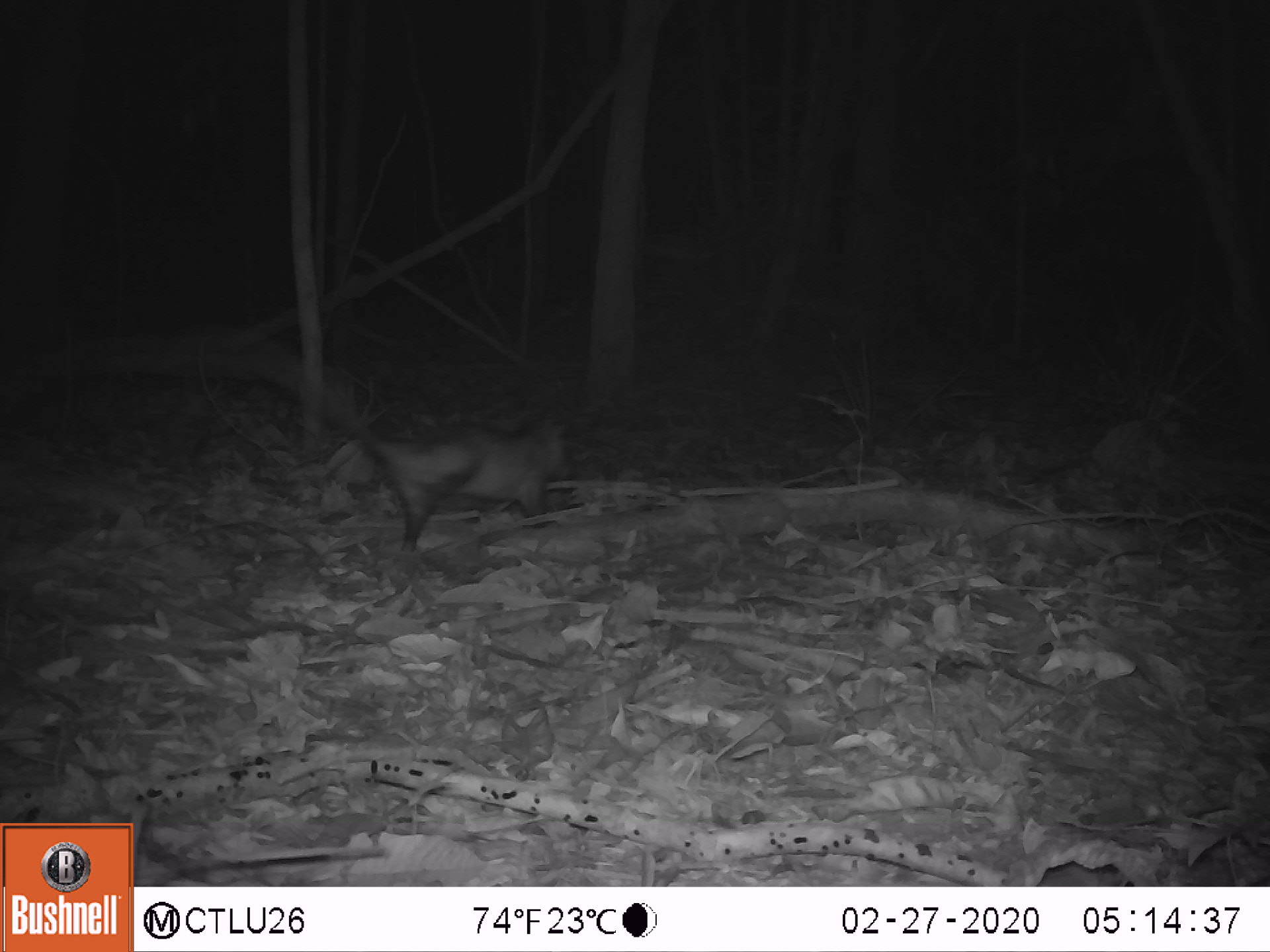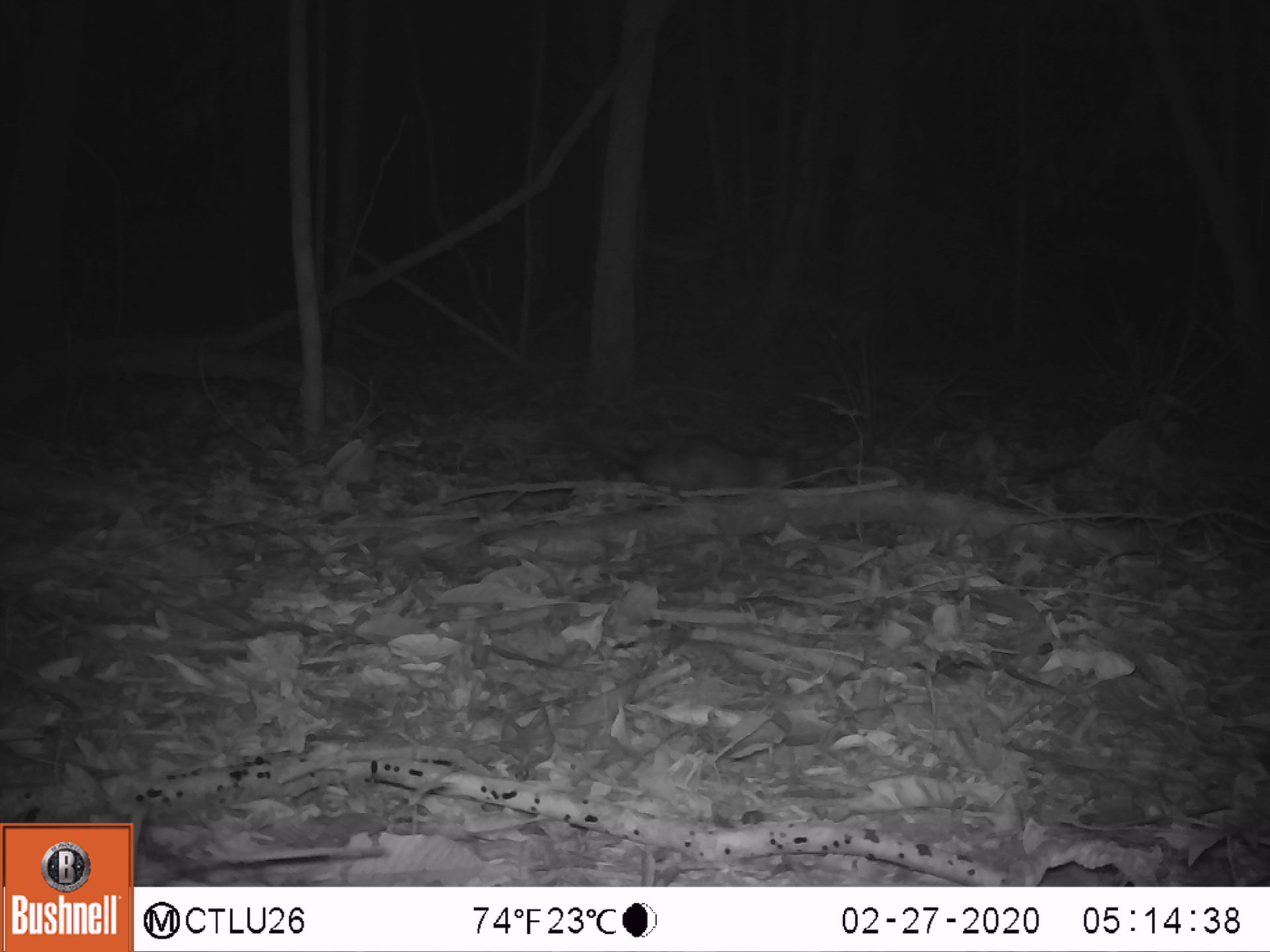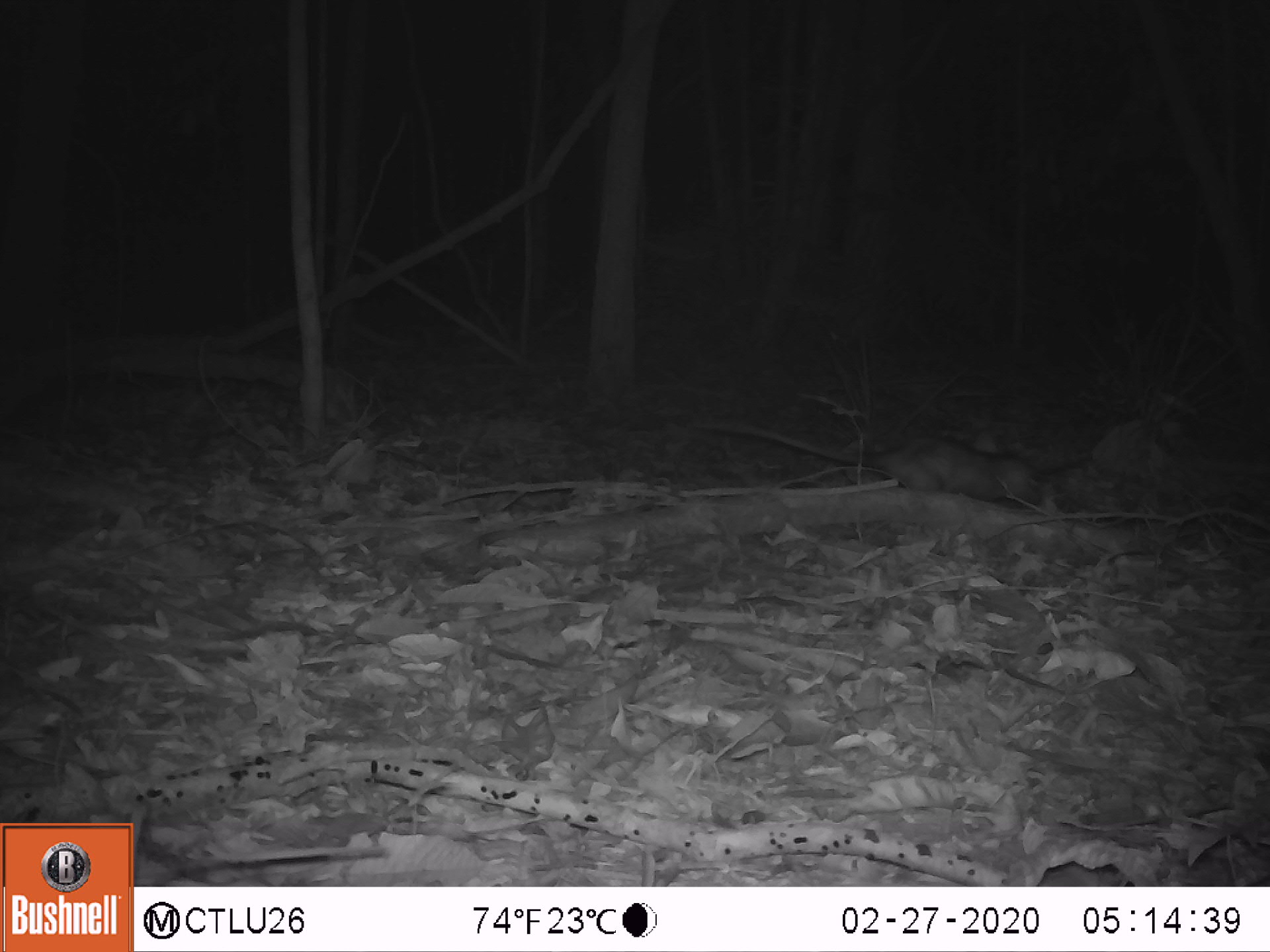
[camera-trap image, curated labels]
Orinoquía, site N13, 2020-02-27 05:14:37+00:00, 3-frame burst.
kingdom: Animalia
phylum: Chordata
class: Mammalia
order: Didelphimorphia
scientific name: Didelphimorphia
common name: possum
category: unknown possum